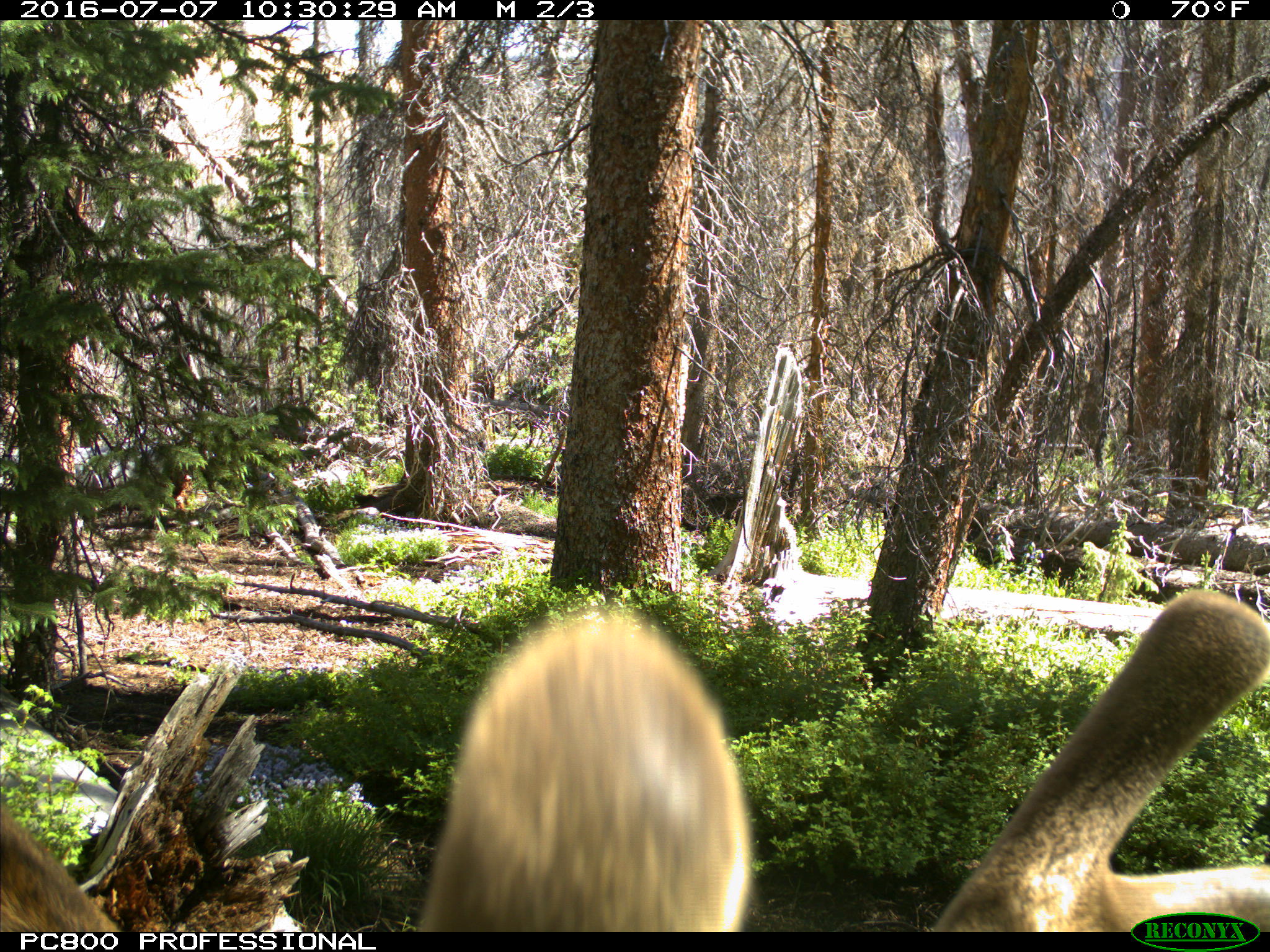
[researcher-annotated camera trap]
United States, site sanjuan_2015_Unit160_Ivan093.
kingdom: Animalia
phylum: Chordata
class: Mammalia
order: Artiodactyla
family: Cervidae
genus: Cervus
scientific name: Cervus elaphus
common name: red deer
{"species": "Cervus elaphus (red deer)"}